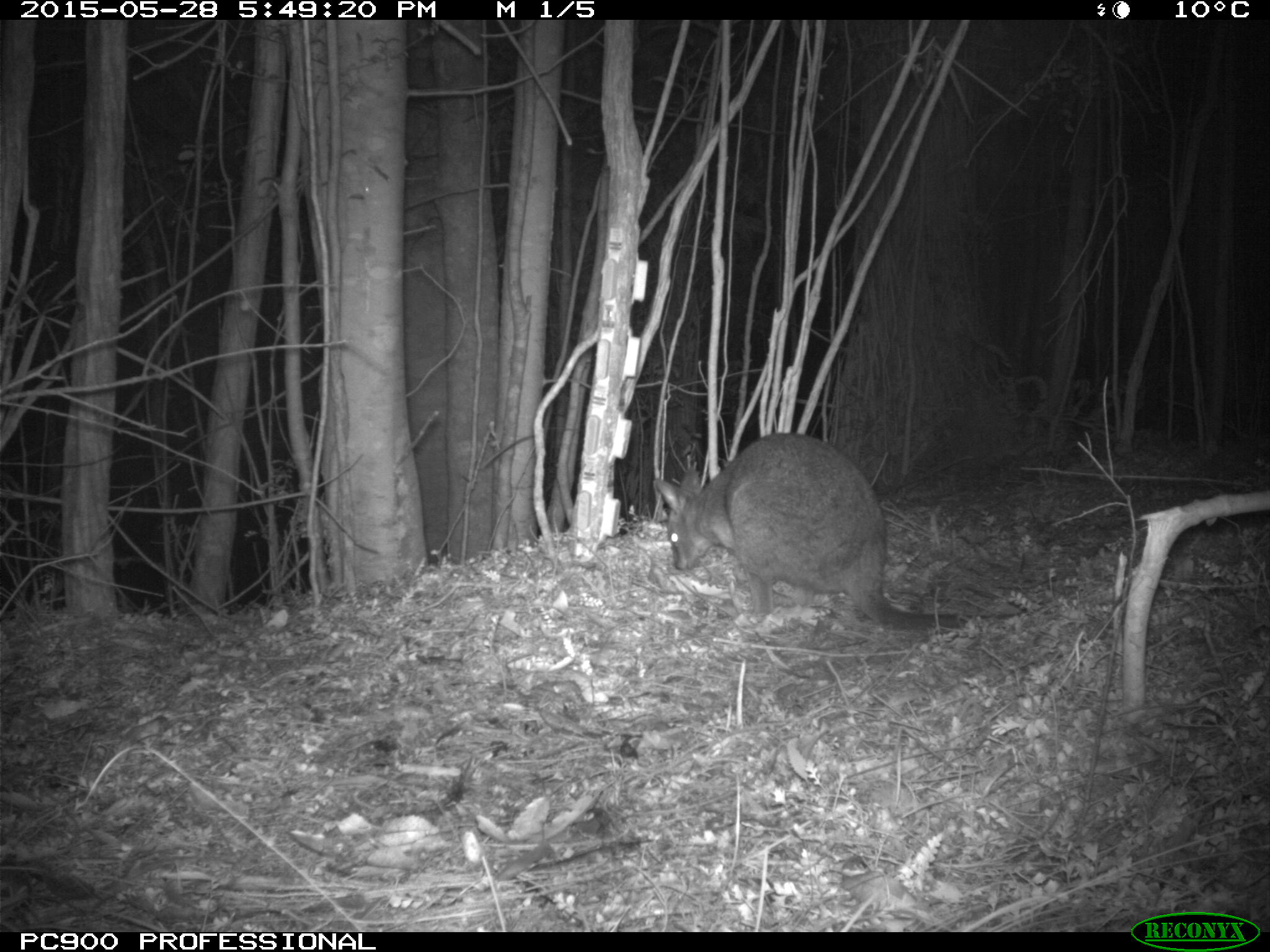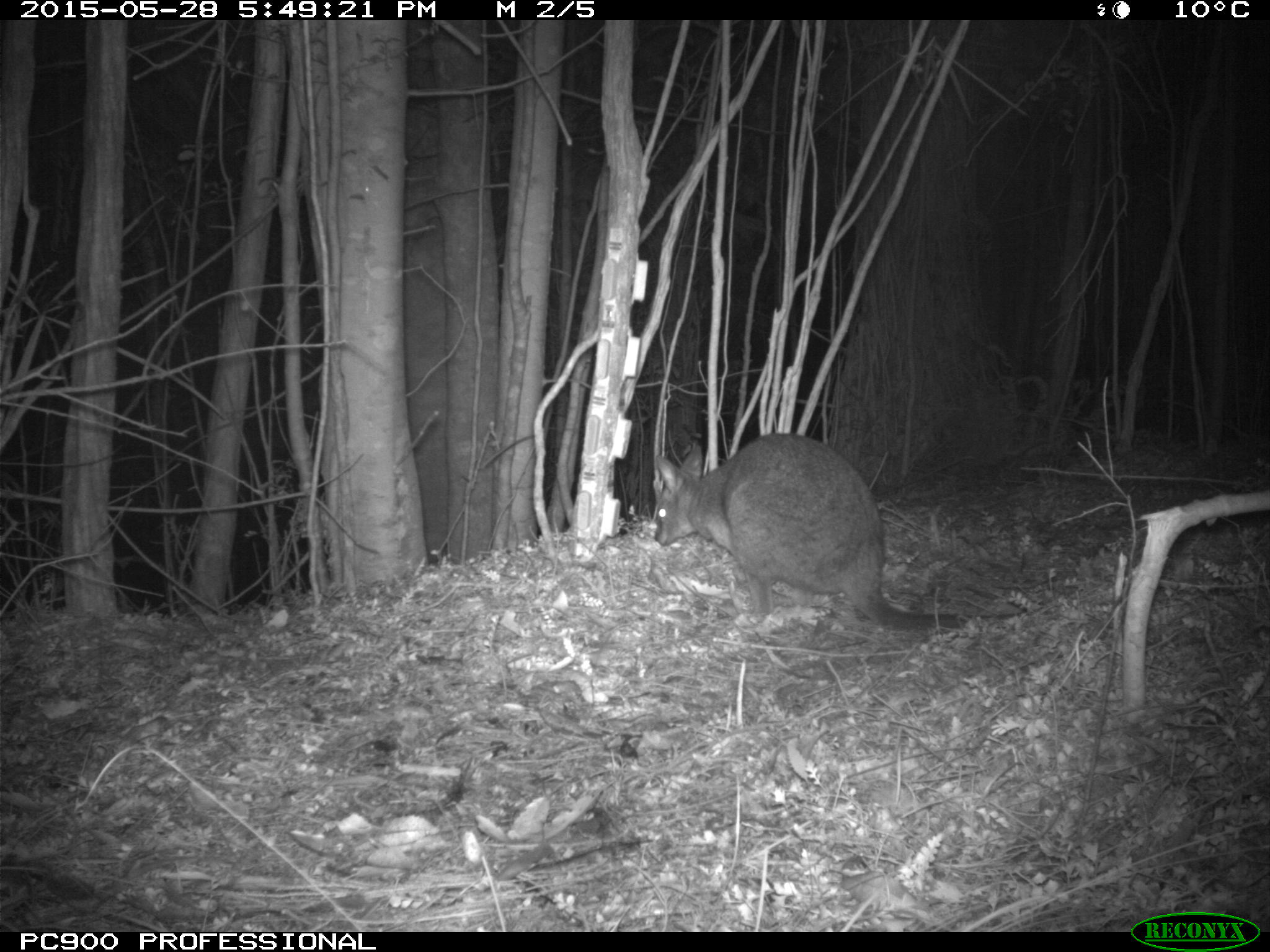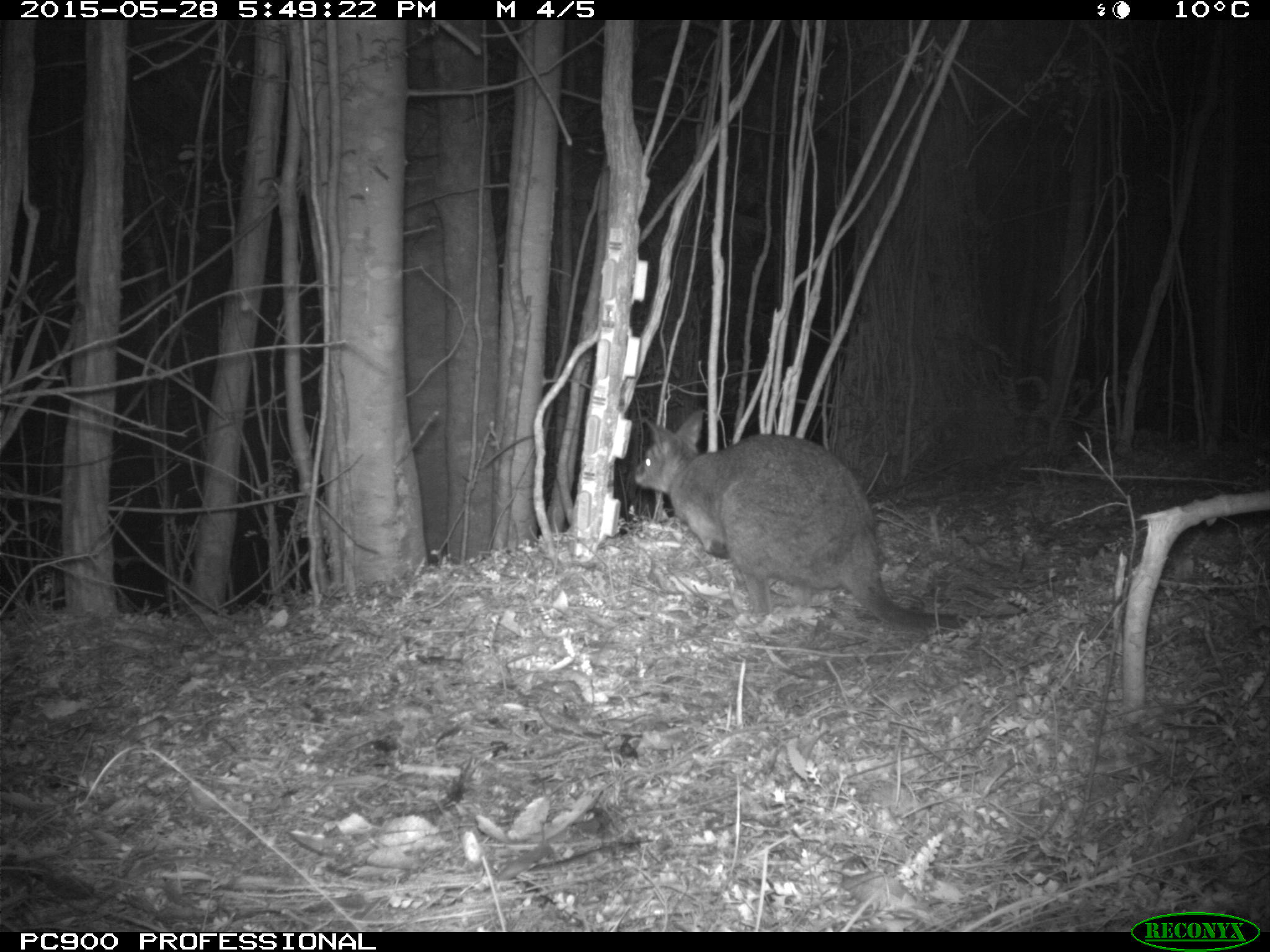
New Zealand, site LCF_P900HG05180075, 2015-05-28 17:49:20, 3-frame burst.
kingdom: Animalia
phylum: Chordata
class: Mammalia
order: Diprotodontia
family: Macropodidae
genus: Notamacropus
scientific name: Notamacropus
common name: wallaby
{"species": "wallaby (Notamacropus)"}